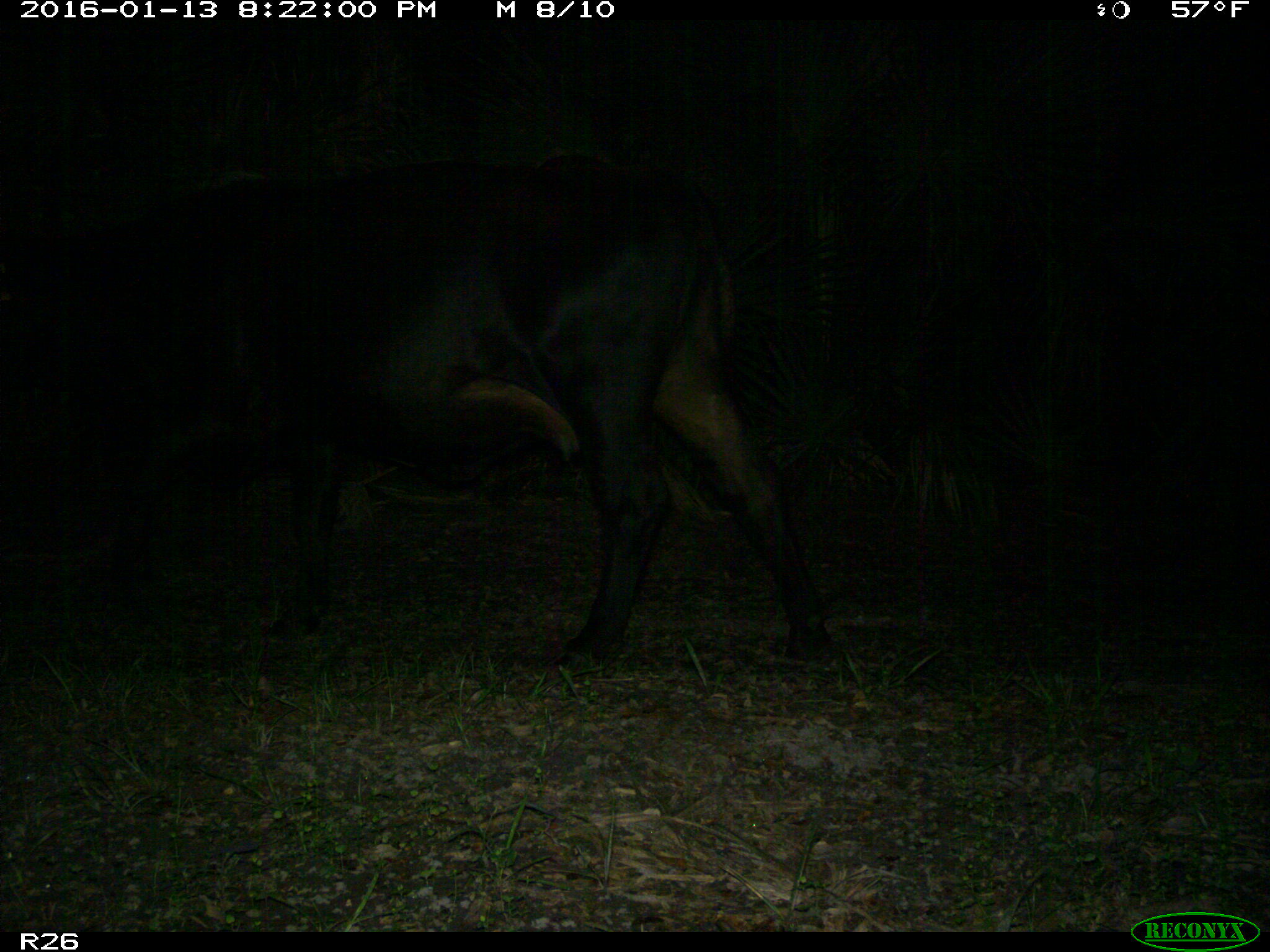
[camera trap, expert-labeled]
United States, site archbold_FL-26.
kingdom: Animalia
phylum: Chordata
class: Mammalia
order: Artiodactyla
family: Bovidae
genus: Bos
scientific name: Bos taurus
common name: domestic cow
Bos taurus (domestic cow).